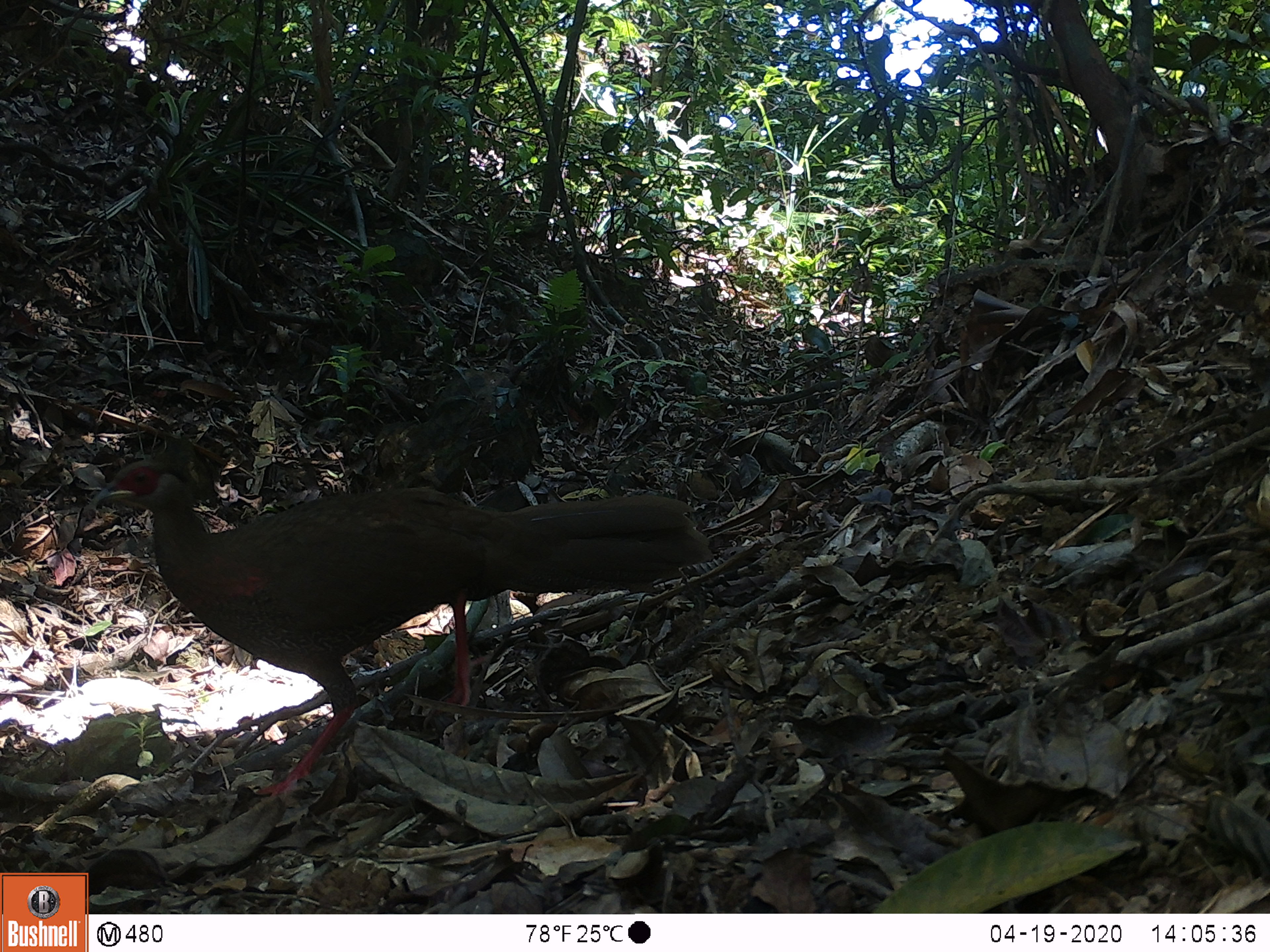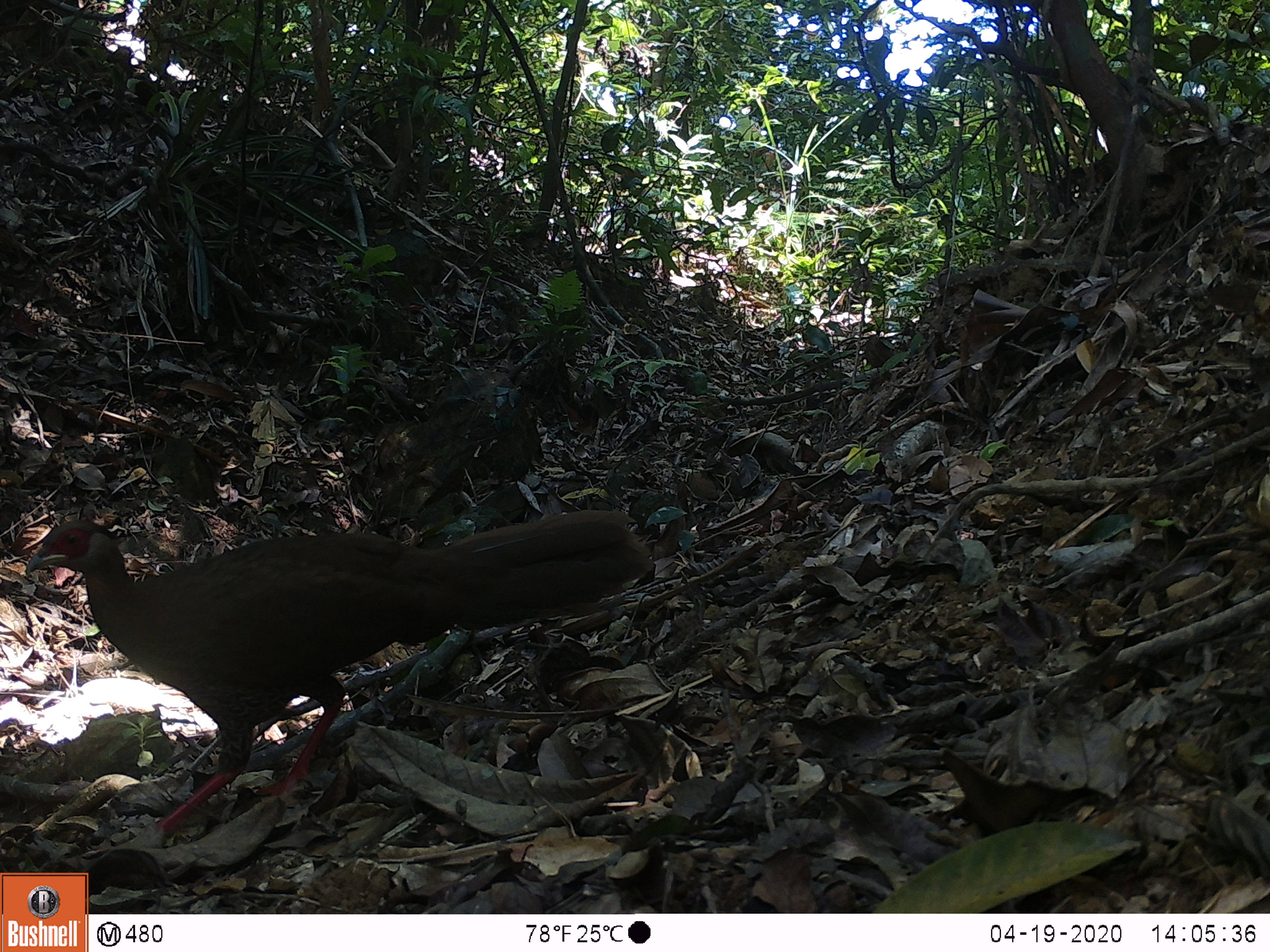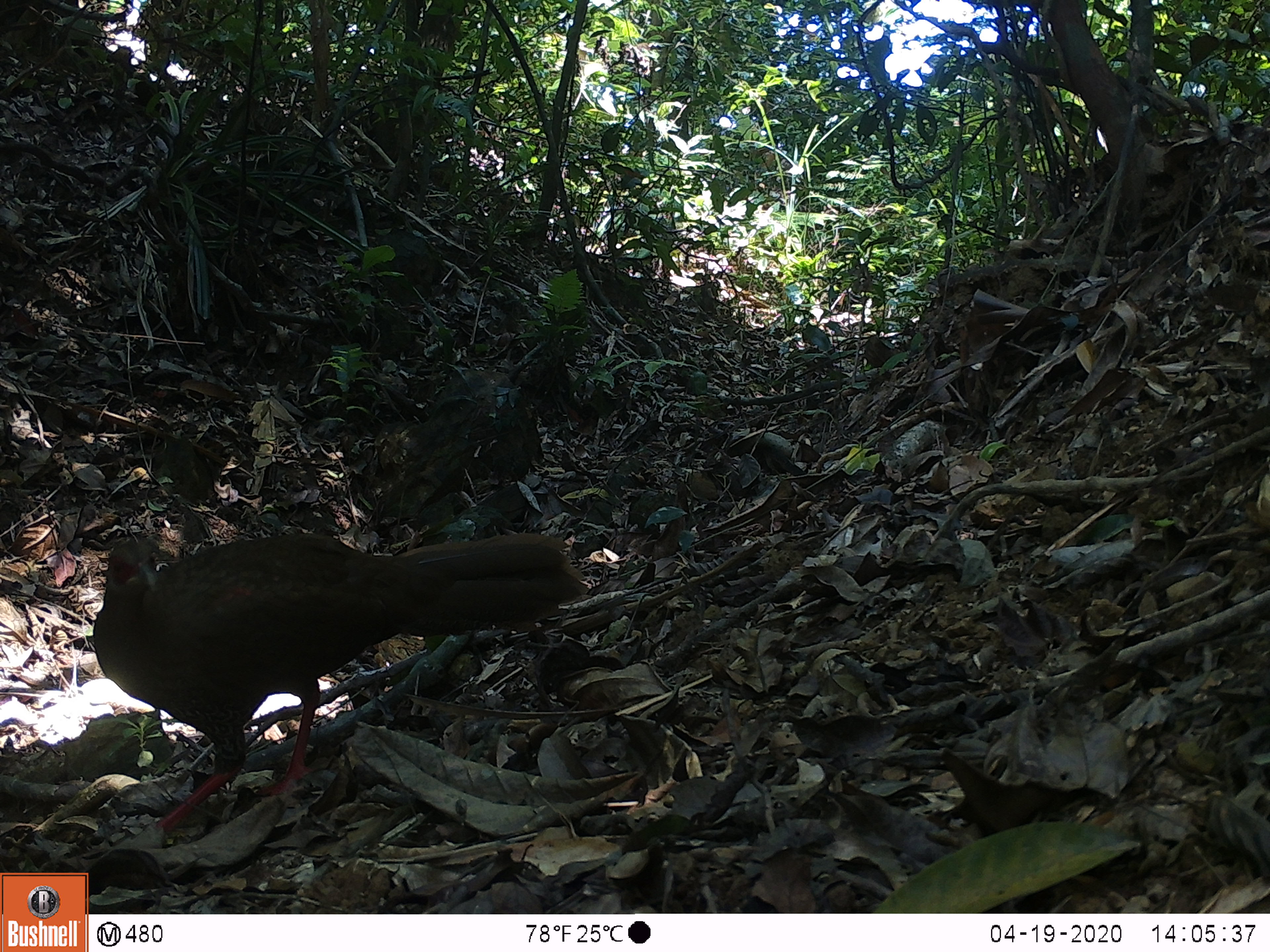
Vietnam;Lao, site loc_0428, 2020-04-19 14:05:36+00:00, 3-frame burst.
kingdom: Animalia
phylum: Chordata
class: Aves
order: Galliformes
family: Phasianidae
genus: Lophura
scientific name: Lophura nycthemera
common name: silver pheasant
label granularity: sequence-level